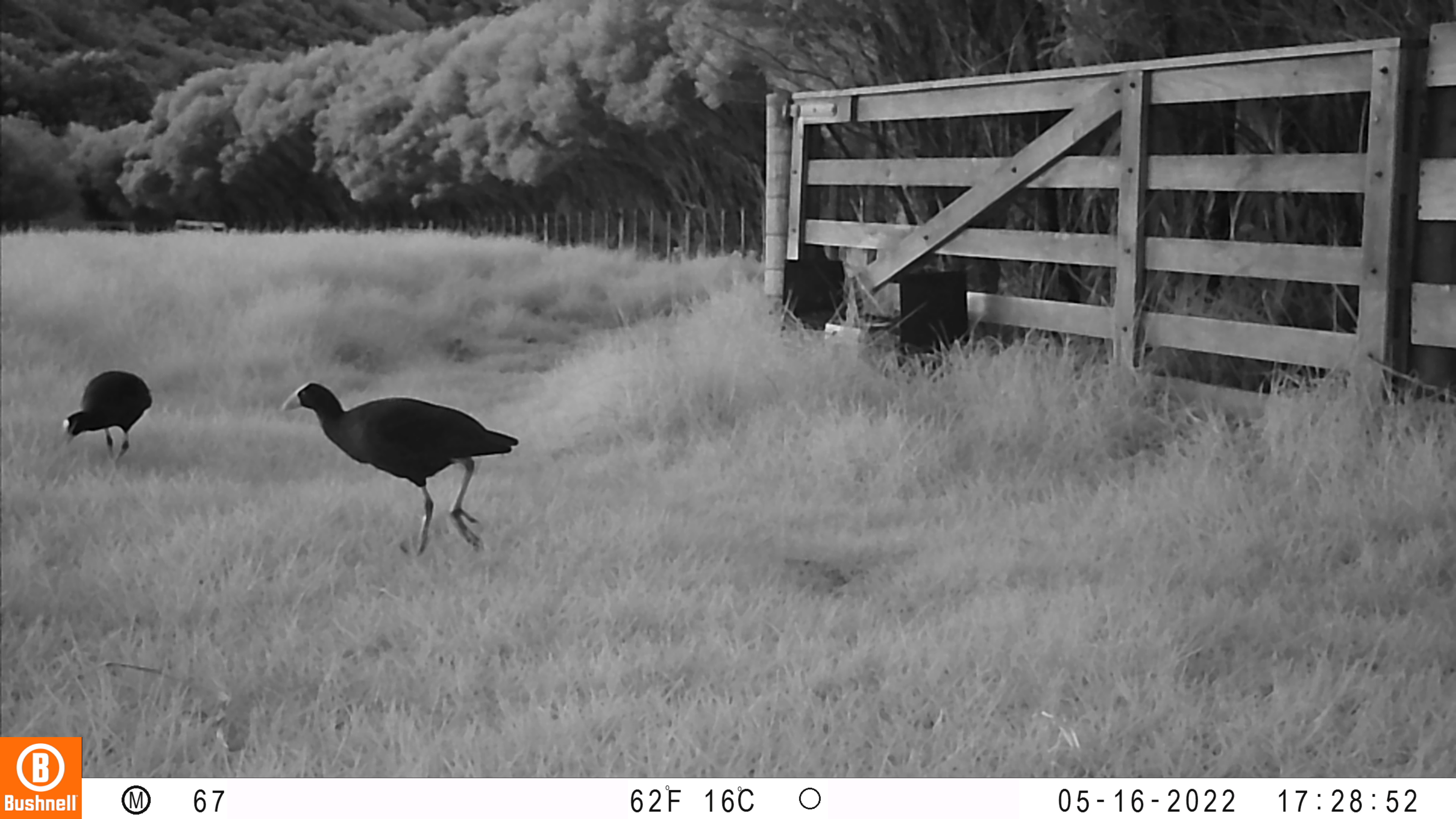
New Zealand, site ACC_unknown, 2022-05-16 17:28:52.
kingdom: Animalia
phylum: Chordata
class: Aves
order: Gruiformes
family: Rallidae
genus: Porphyrio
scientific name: Porphyrio melanotus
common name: australasian swamphen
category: pukeko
Pukeko (australasian swamphen) (Porphyrio melanotus).